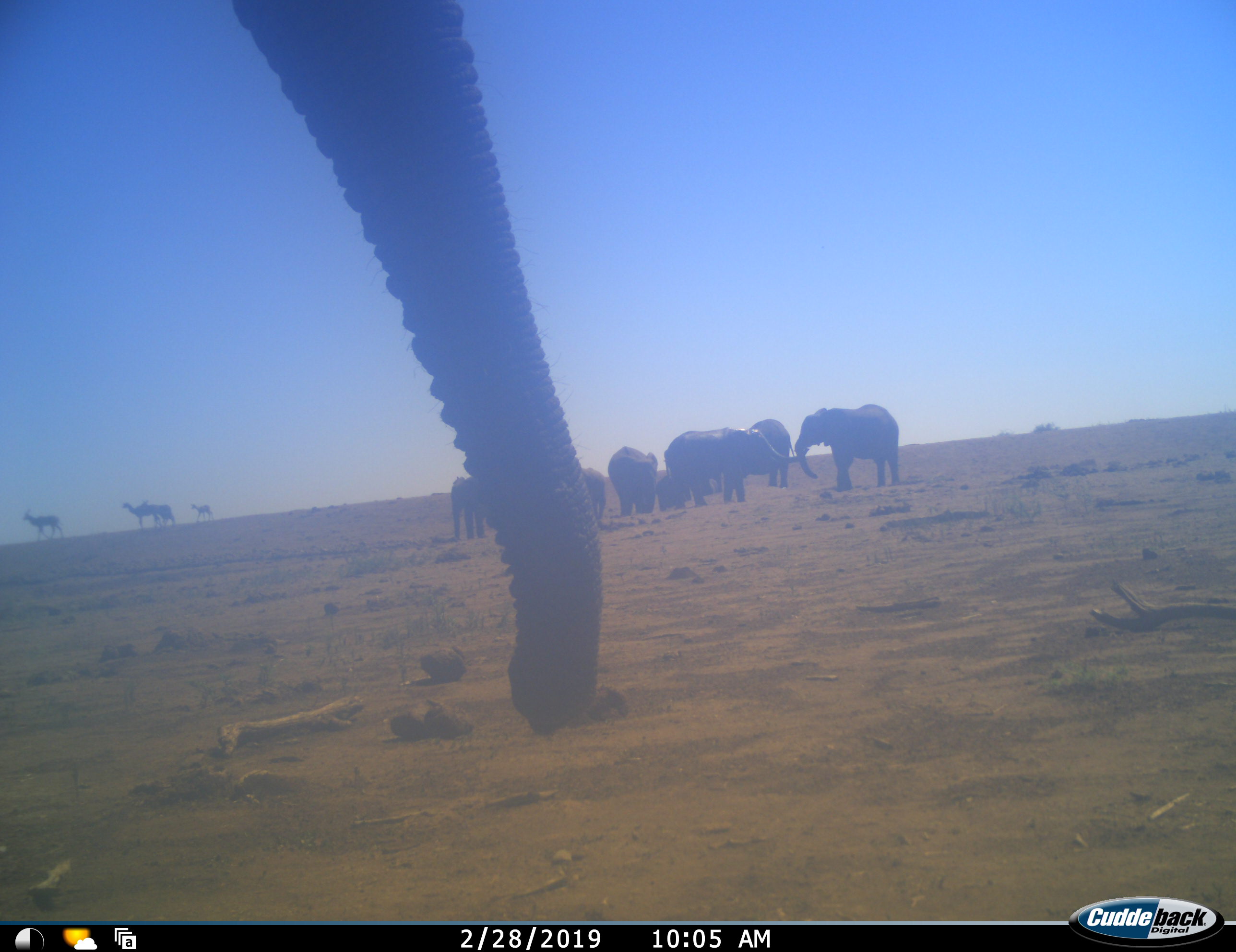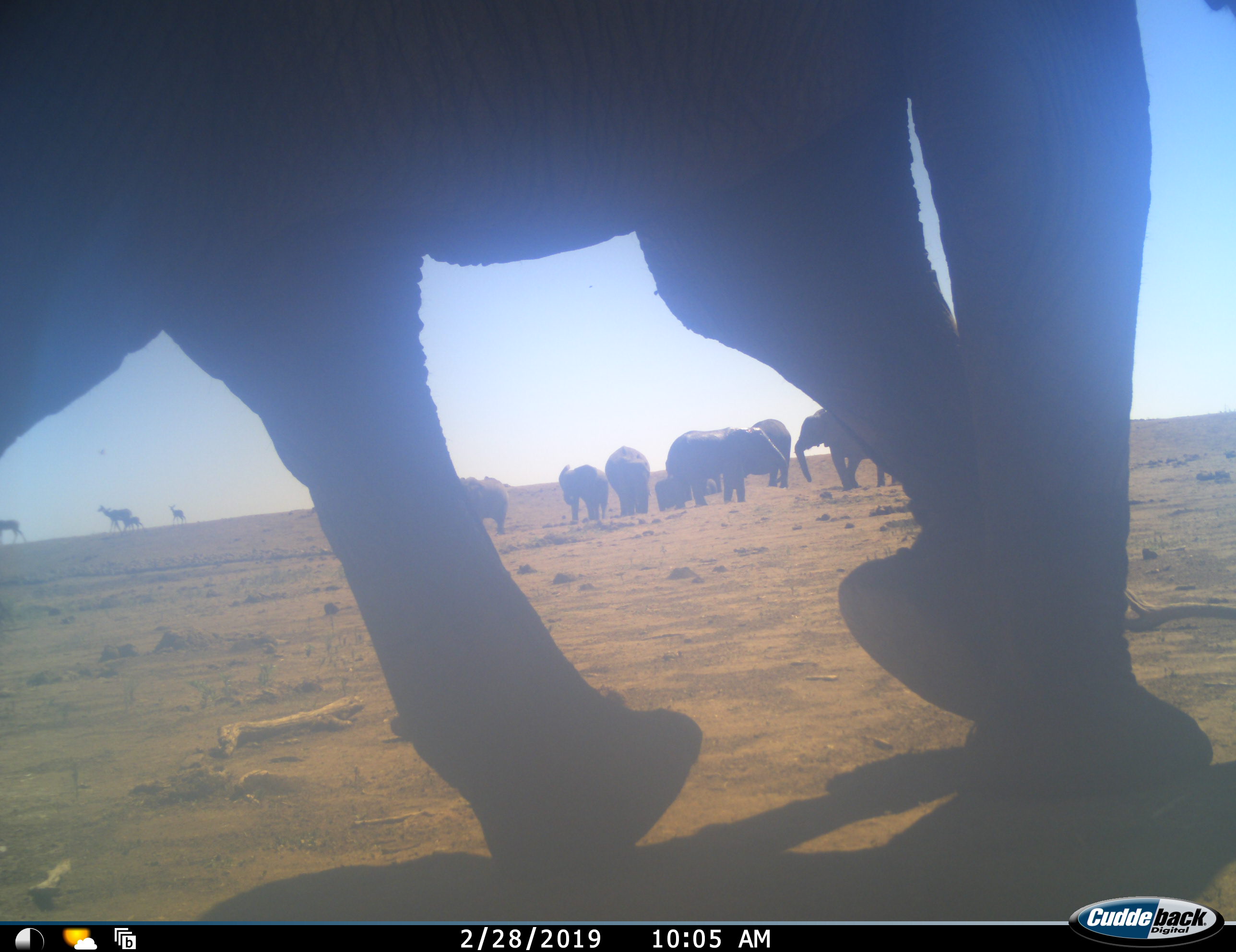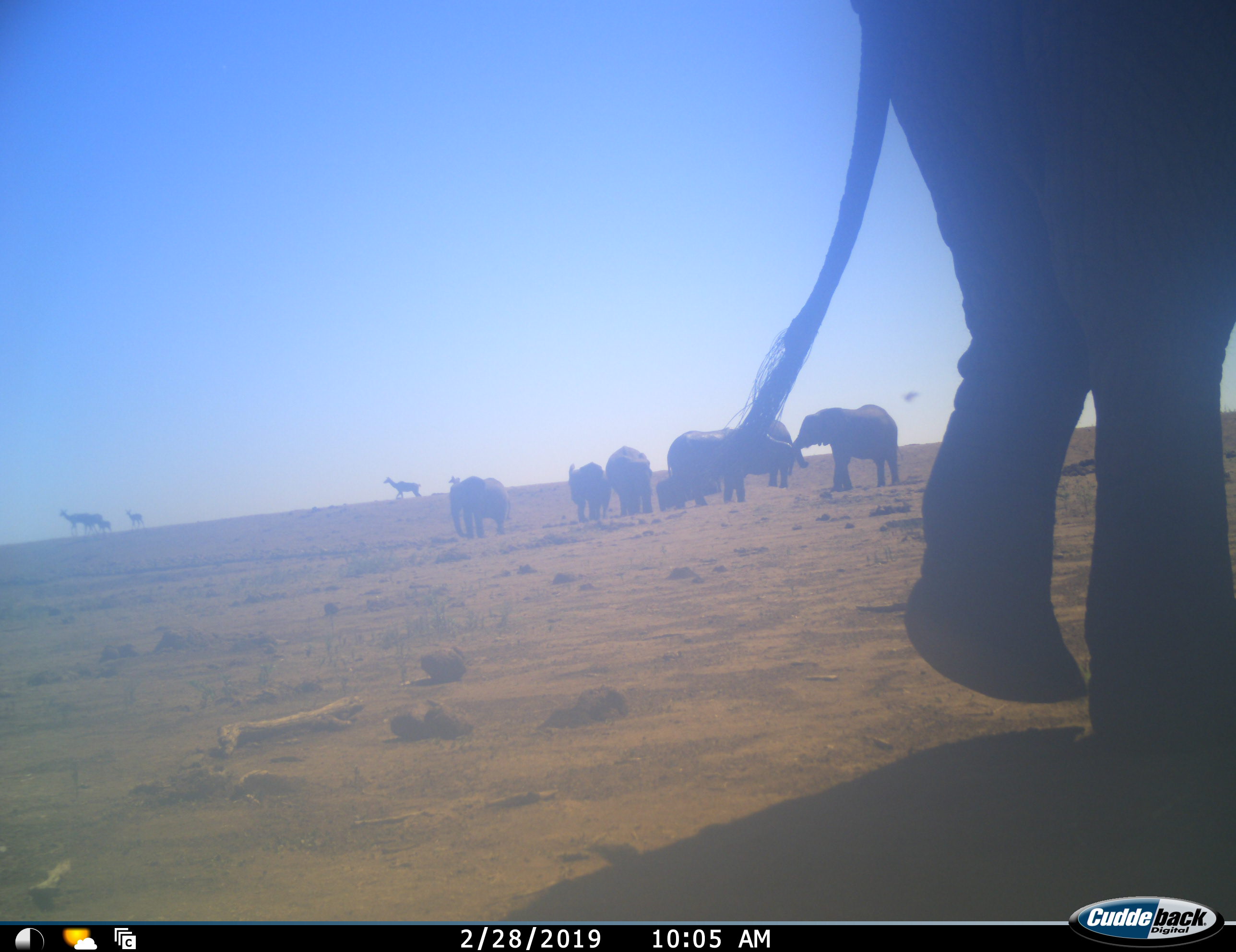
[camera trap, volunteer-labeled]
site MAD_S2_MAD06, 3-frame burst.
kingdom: Animalia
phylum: Chordata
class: Mammalia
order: Proboscidea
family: Elephantidae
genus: Loxodonta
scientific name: Loxodonta africana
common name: african bush elephant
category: elephant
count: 8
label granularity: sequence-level